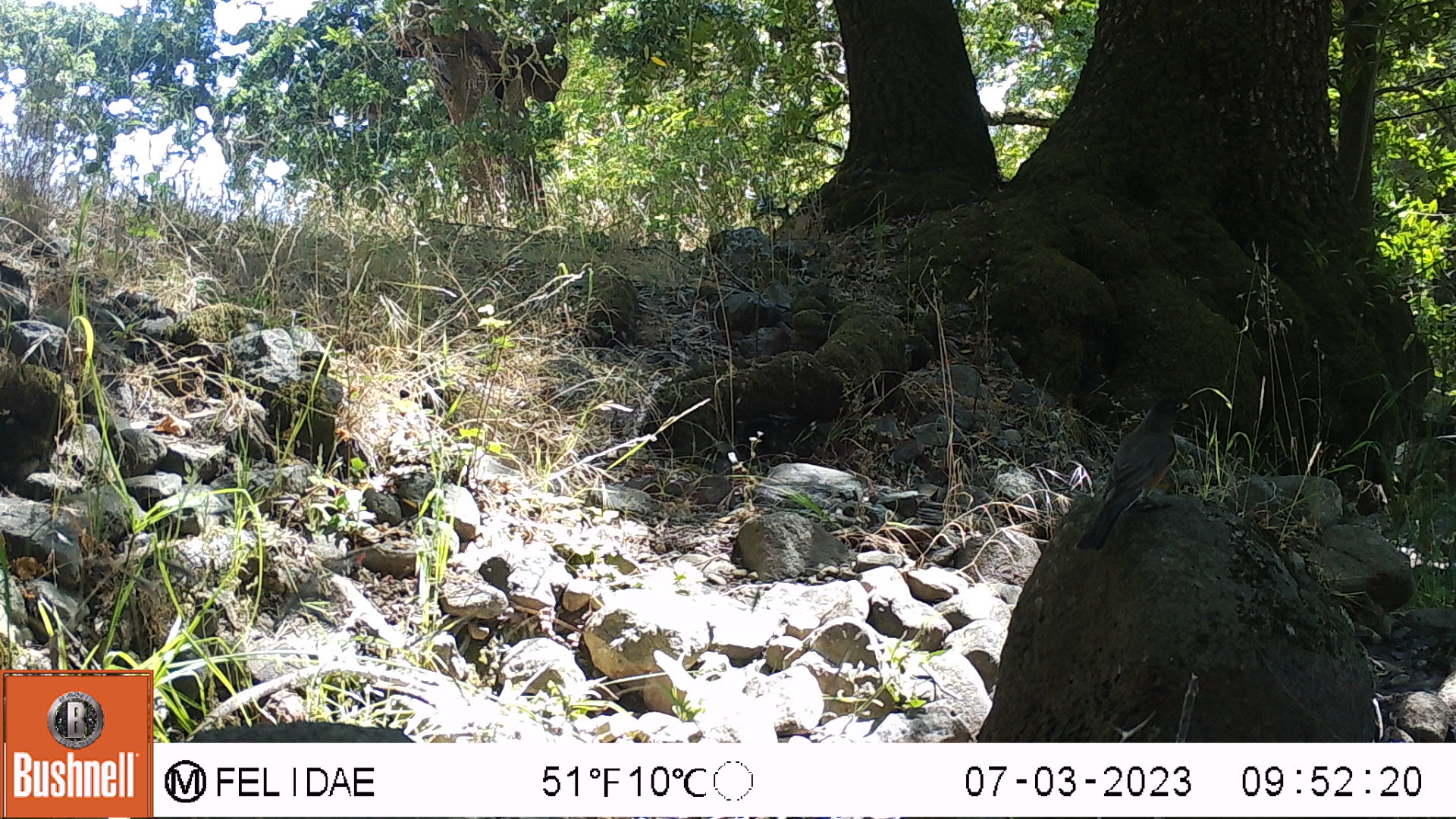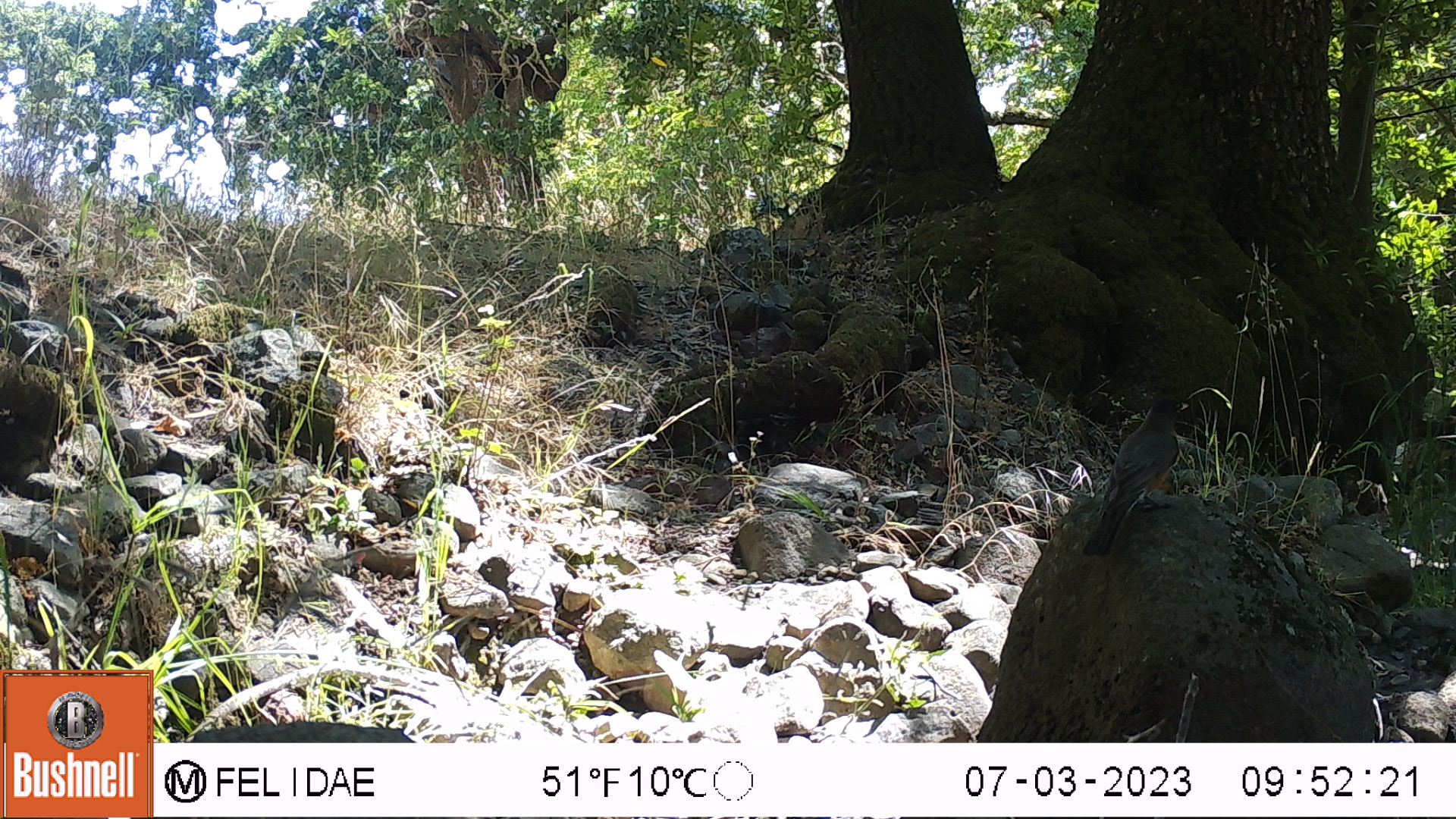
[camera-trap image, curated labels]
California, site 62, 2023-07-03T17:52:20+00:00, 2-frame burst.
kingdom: Animalia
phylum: Chordata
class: Aves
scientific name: Aves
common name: bird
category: unknown bird